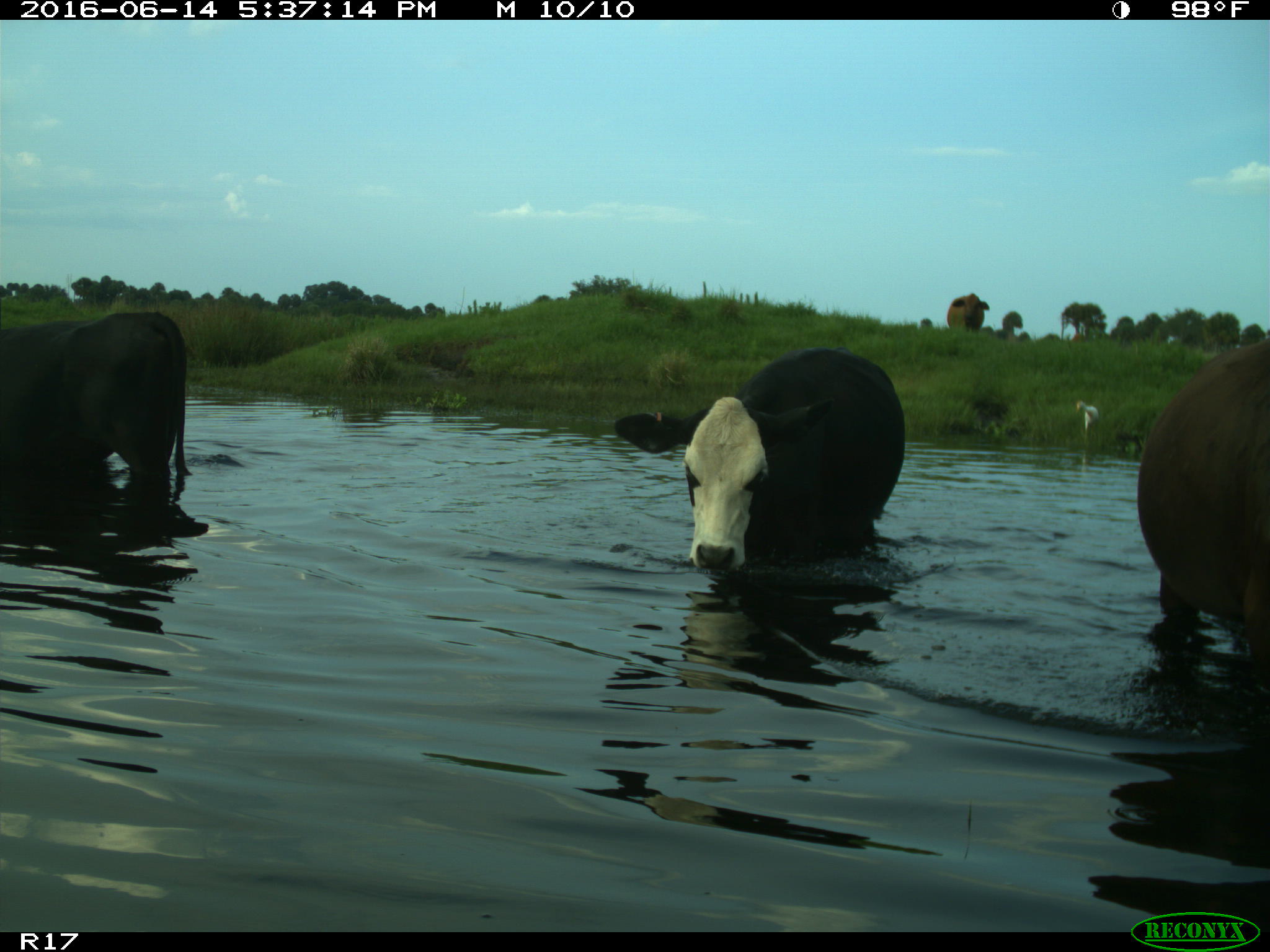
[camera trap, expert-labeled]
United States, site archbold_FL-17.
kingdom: Animalia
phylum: Chordata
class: Mammalia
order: Artiodactyla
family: Bovidae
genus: Bos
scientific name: Bos taurus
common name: domestic cow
Bos taurus (domestic cow).